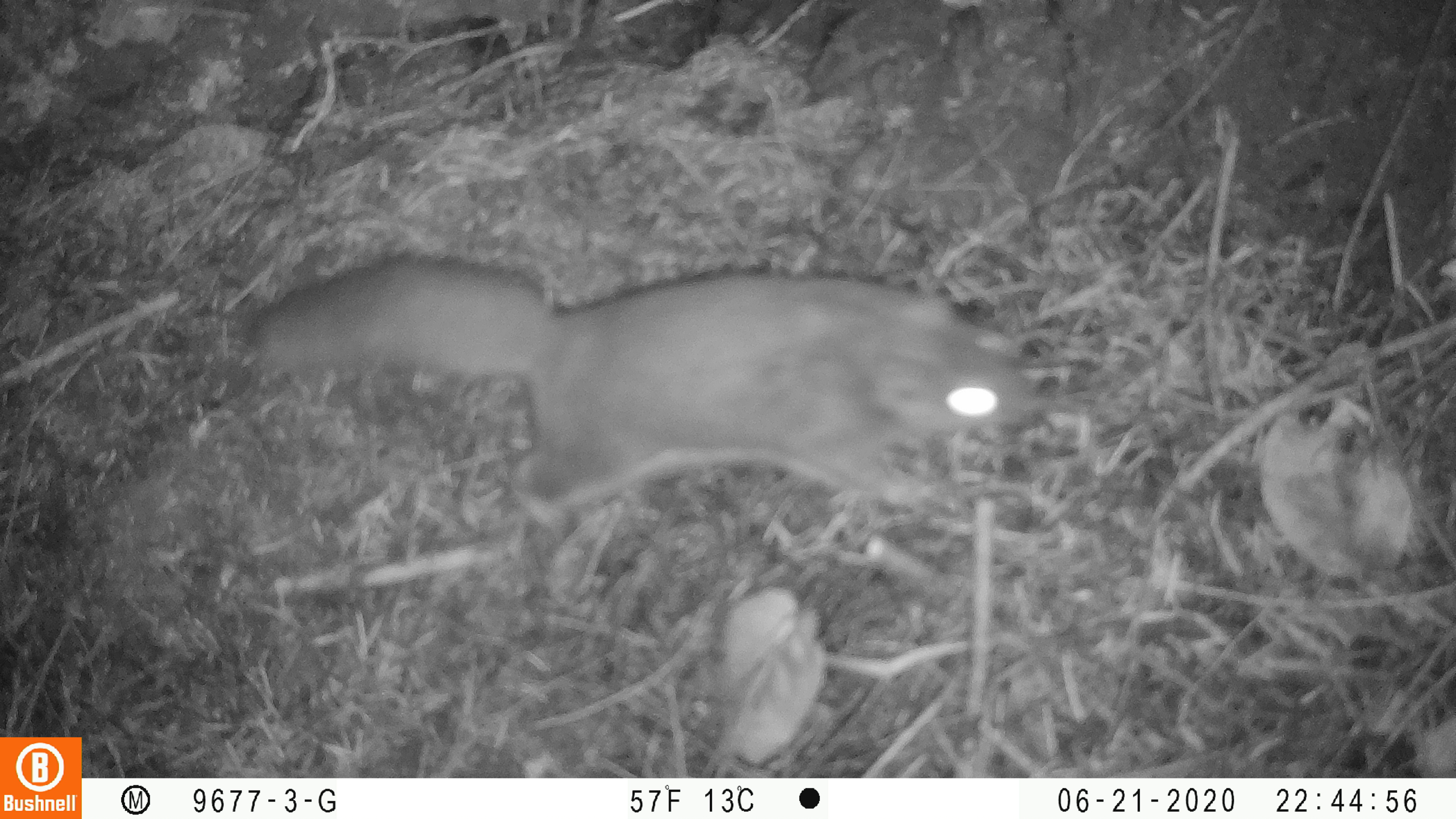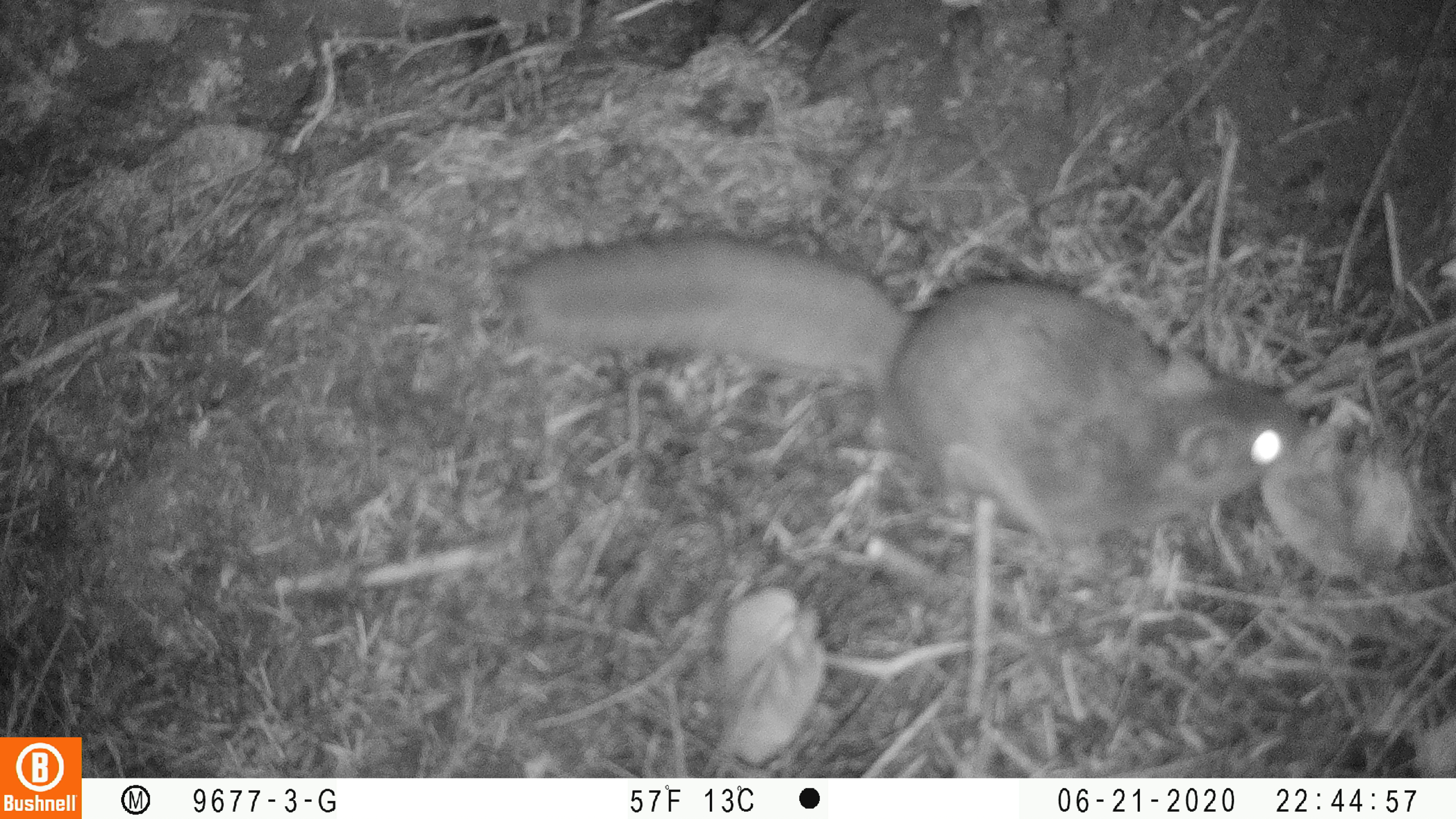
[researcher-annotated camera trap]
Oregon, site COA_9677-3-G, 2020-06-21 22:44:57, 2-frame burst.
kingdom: Animalia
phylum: Chordata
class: Mammalia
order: Rodentia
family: Sciuridae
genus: Glaucomys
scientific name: Glaucomys oregonensis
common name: humboldt's flying squirrel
Humboldt's flying squirrel (Glaucomys oregonensis).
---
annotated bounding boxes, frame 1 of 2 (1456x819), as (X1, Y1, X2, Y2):
humboldt's flying squirrel: (230, 235, 1067, 548)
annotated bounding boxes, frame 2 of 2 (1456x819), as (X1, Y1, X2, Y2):
humboldt's flying squirrel: (489, 229, 1323, 571)